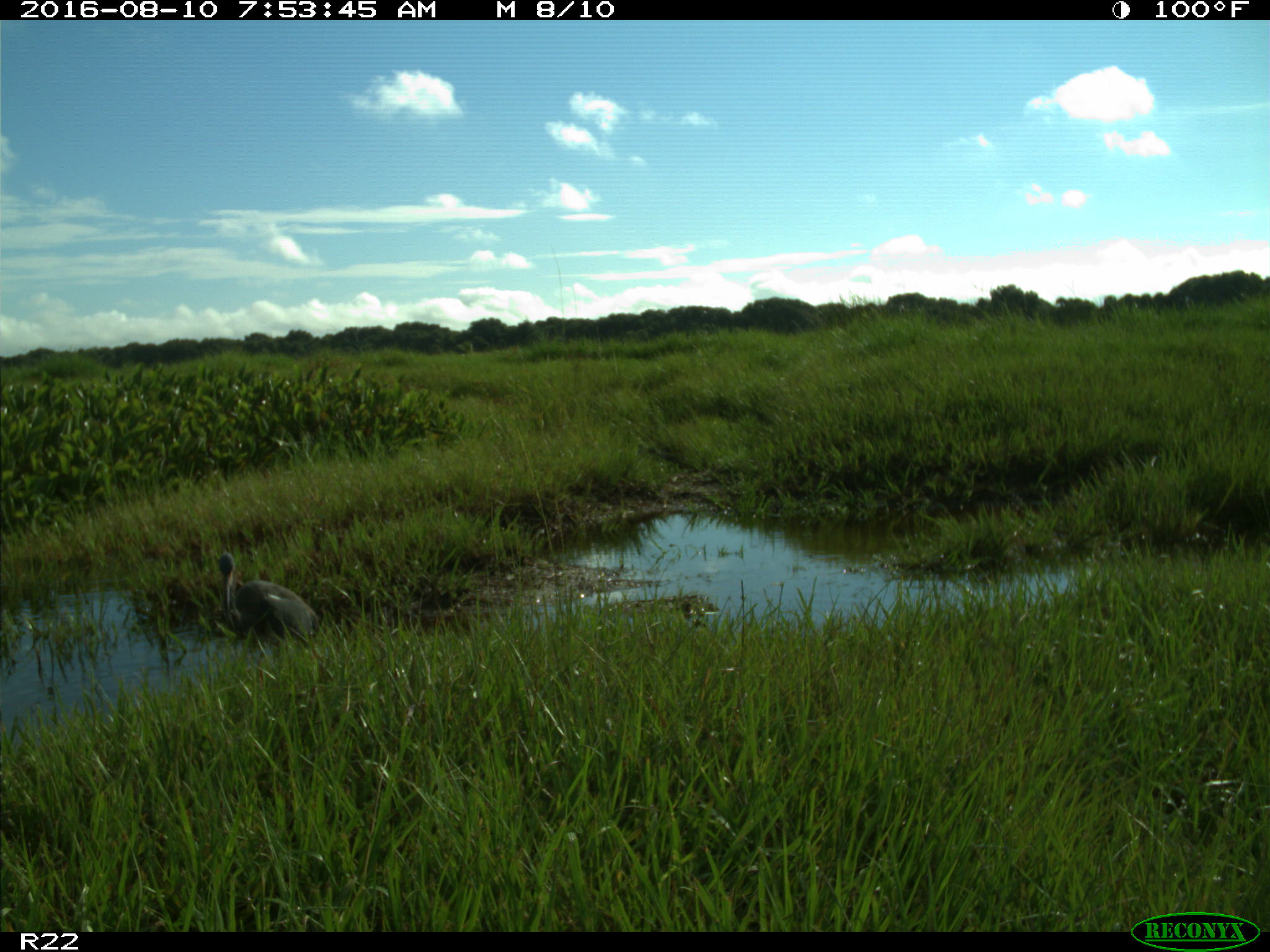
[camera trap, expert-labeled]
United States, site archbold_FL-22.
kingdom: Animalia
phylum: Chordata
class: Aves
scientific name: Aves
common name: birds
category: unidentified bird